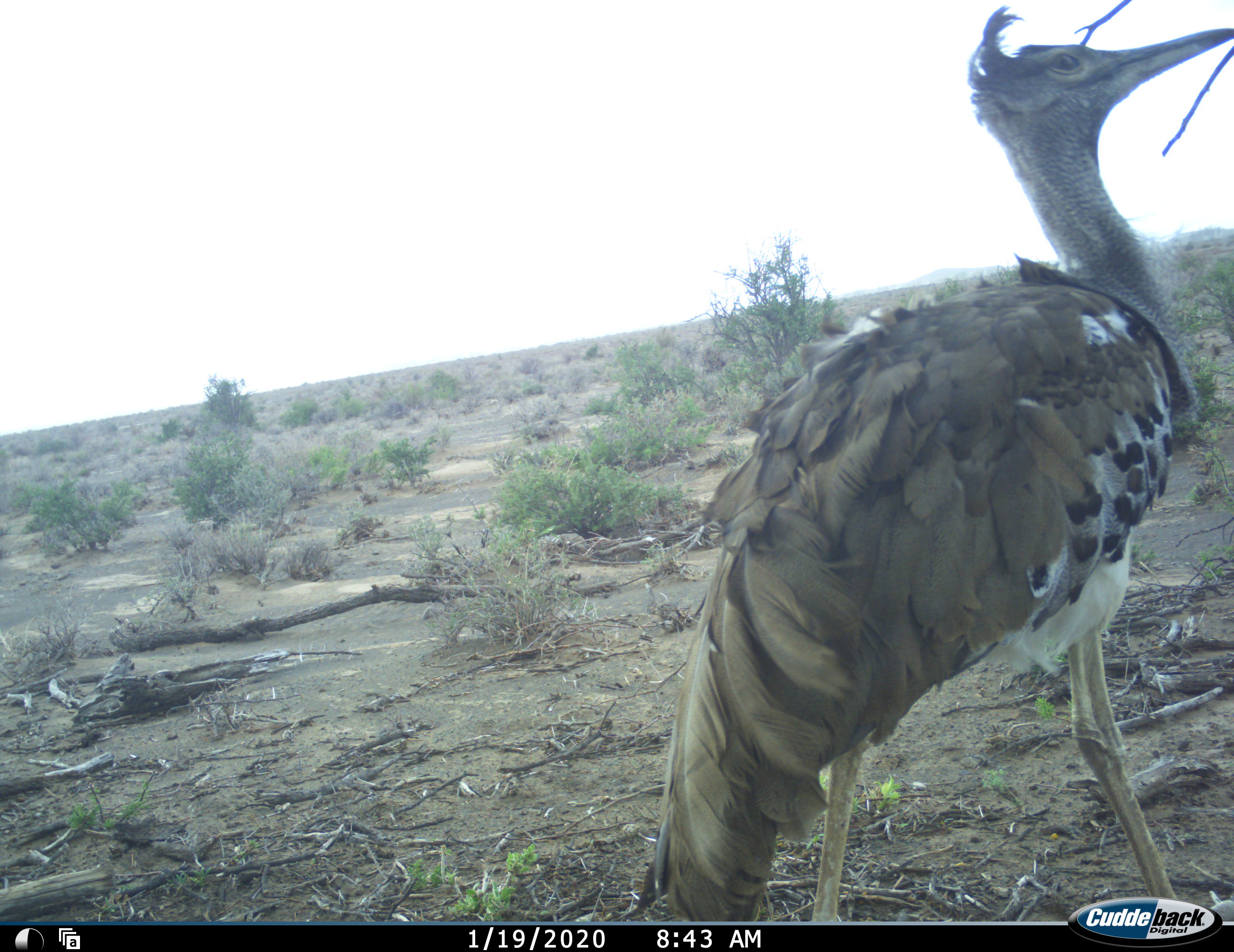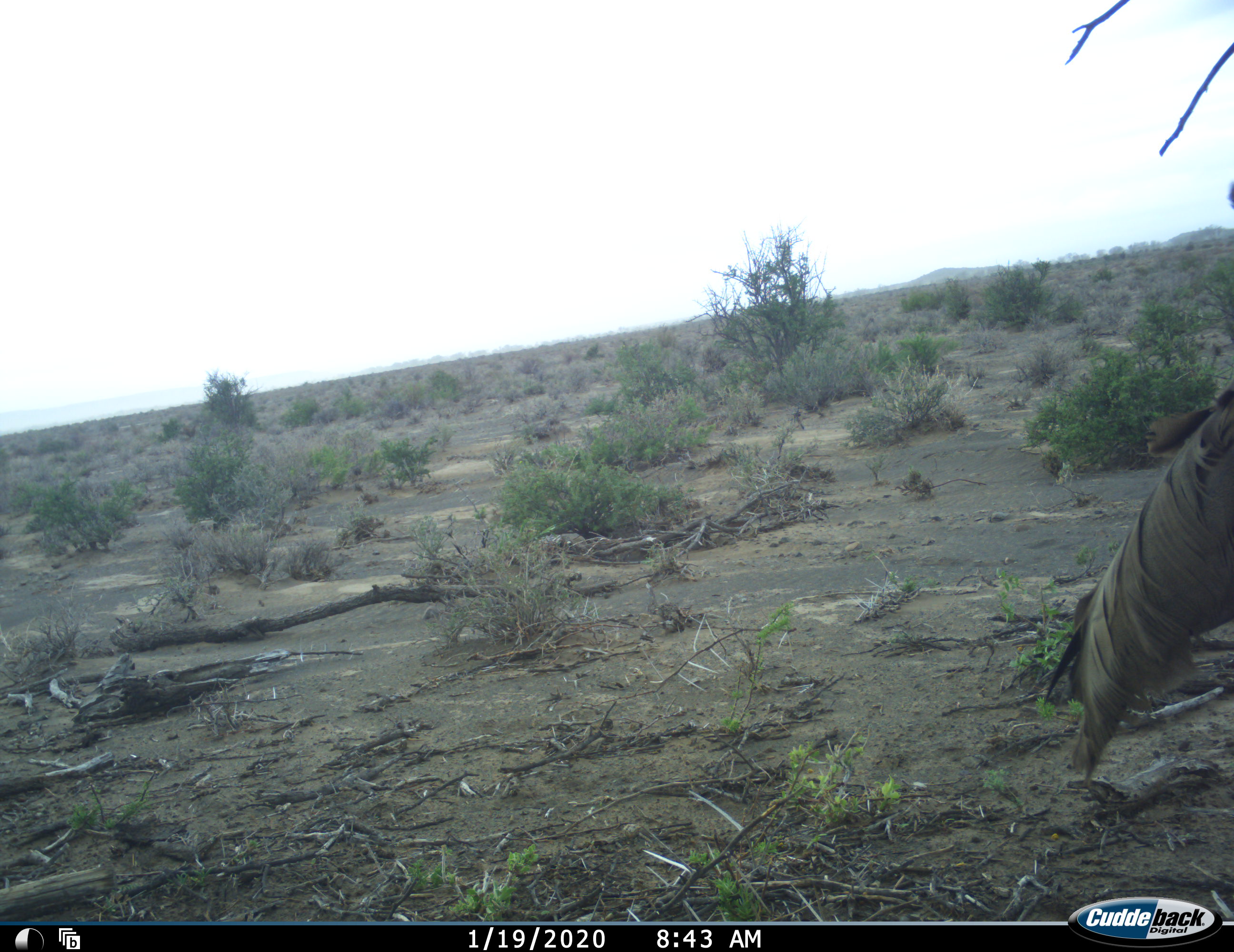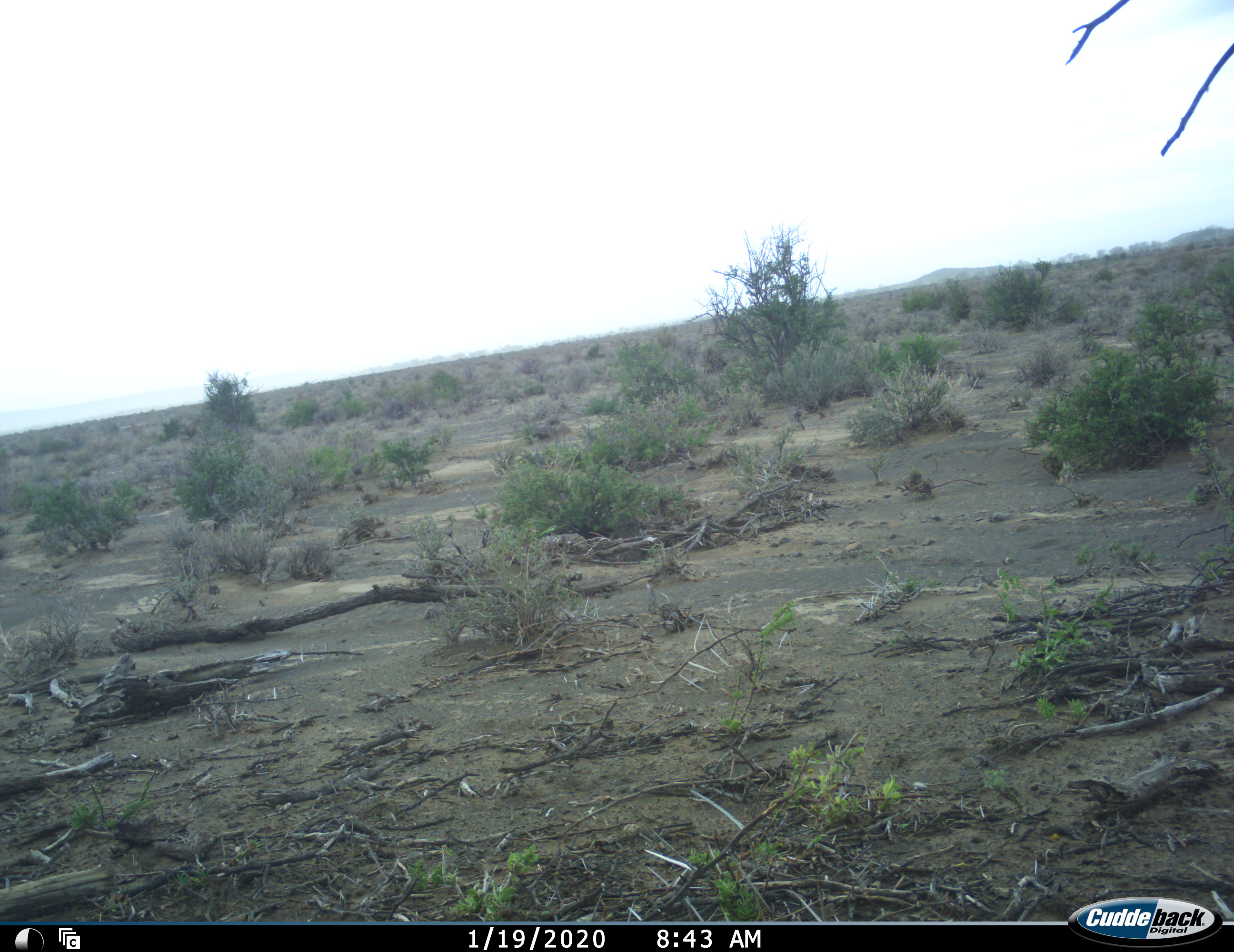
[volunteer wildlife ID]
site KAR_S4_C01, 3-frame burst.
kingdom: Animalia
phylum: Chordata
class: Aves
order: Otidiformes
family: Otididae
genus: Ardeotis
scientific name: Ardeotis kori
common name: kori bustard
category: bustardkori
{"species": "bustardkori (kori bustard) (Ardeotis kori)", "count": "1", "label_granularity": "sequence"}